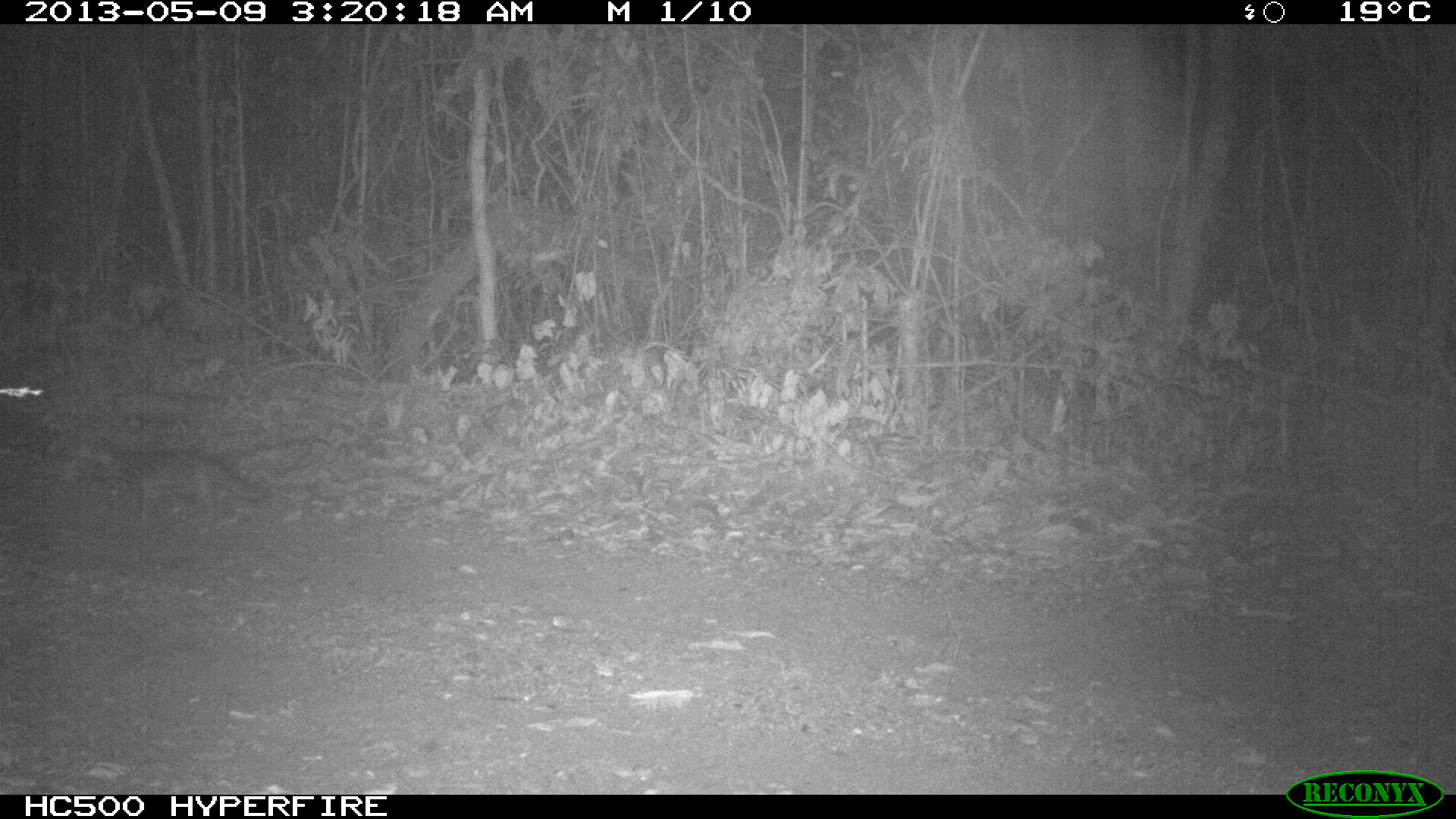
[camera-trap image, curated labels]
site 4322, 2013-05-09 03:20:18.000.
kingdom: Animalia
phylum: Chordata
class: Mammalia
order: Carnivora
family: Canidae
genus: Urocyon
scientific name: Urocyon cinereoargenteus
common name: gray fox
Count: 1.